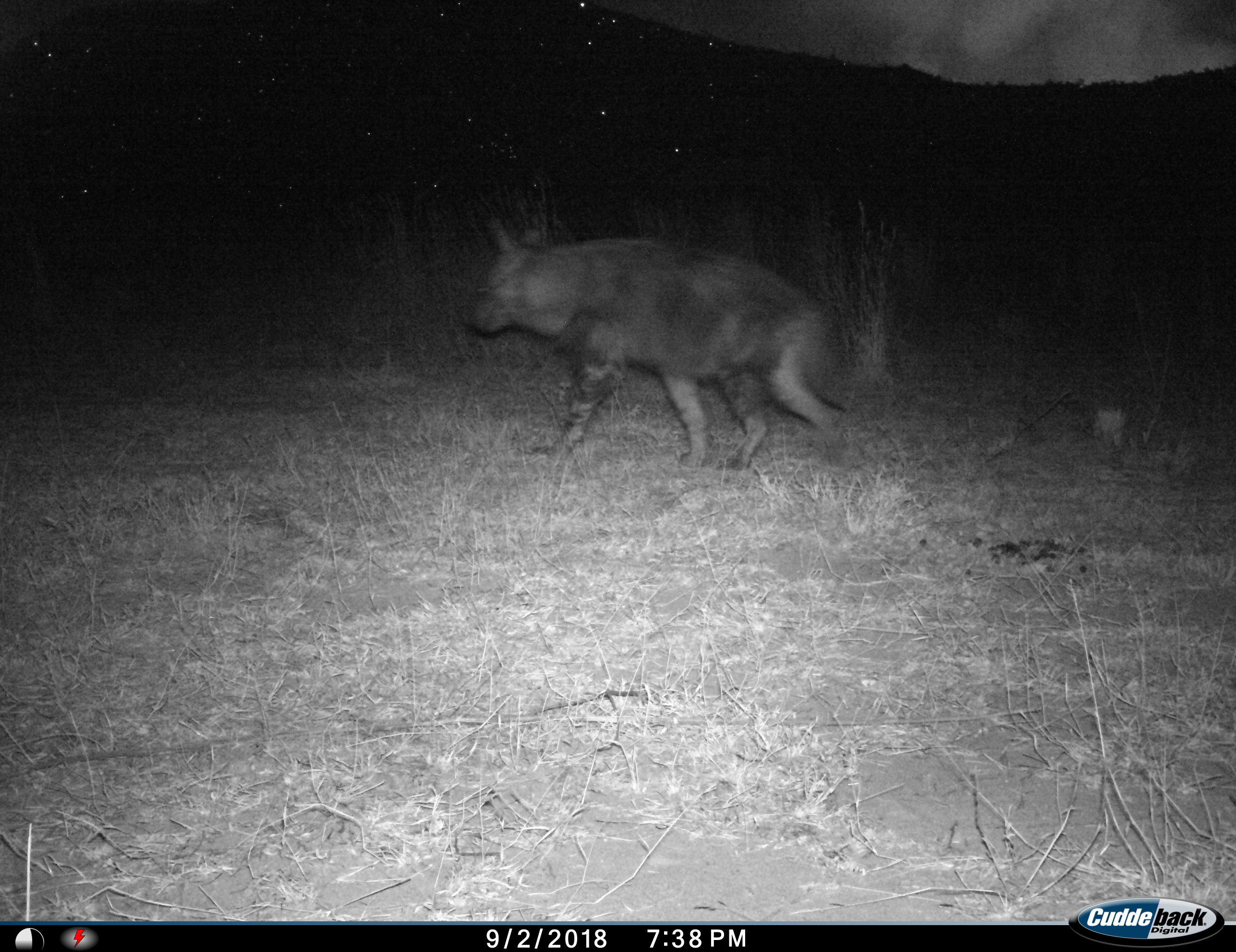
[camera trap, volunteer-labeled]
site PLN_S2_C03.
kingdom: Animalia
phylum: Chordata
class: Mammalia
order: Carnivora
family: Hyaenidae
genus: Parahyaena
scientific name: Parahyaena brunnea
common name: brown hyena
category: hyenabrown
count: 1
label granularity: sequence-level